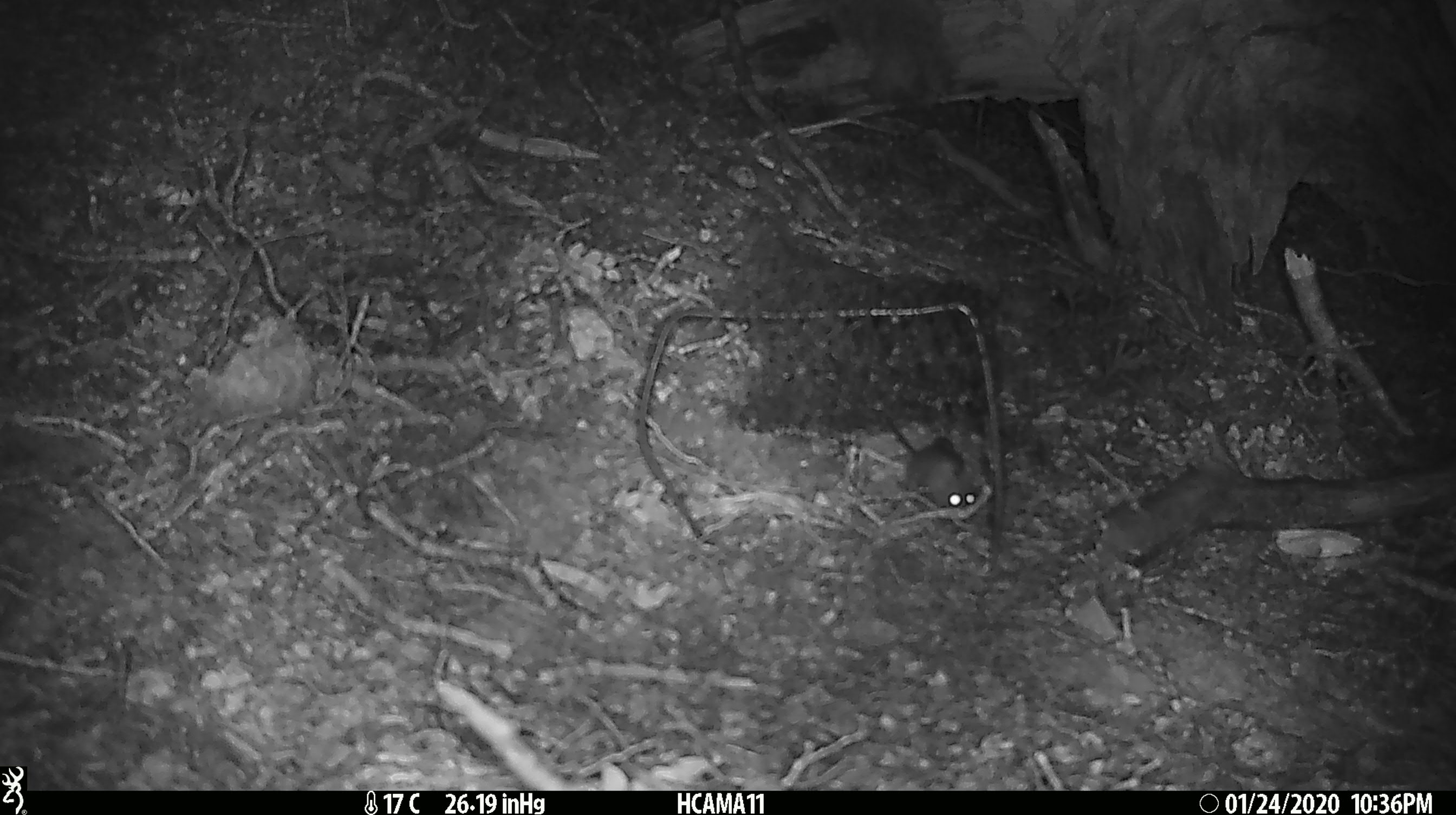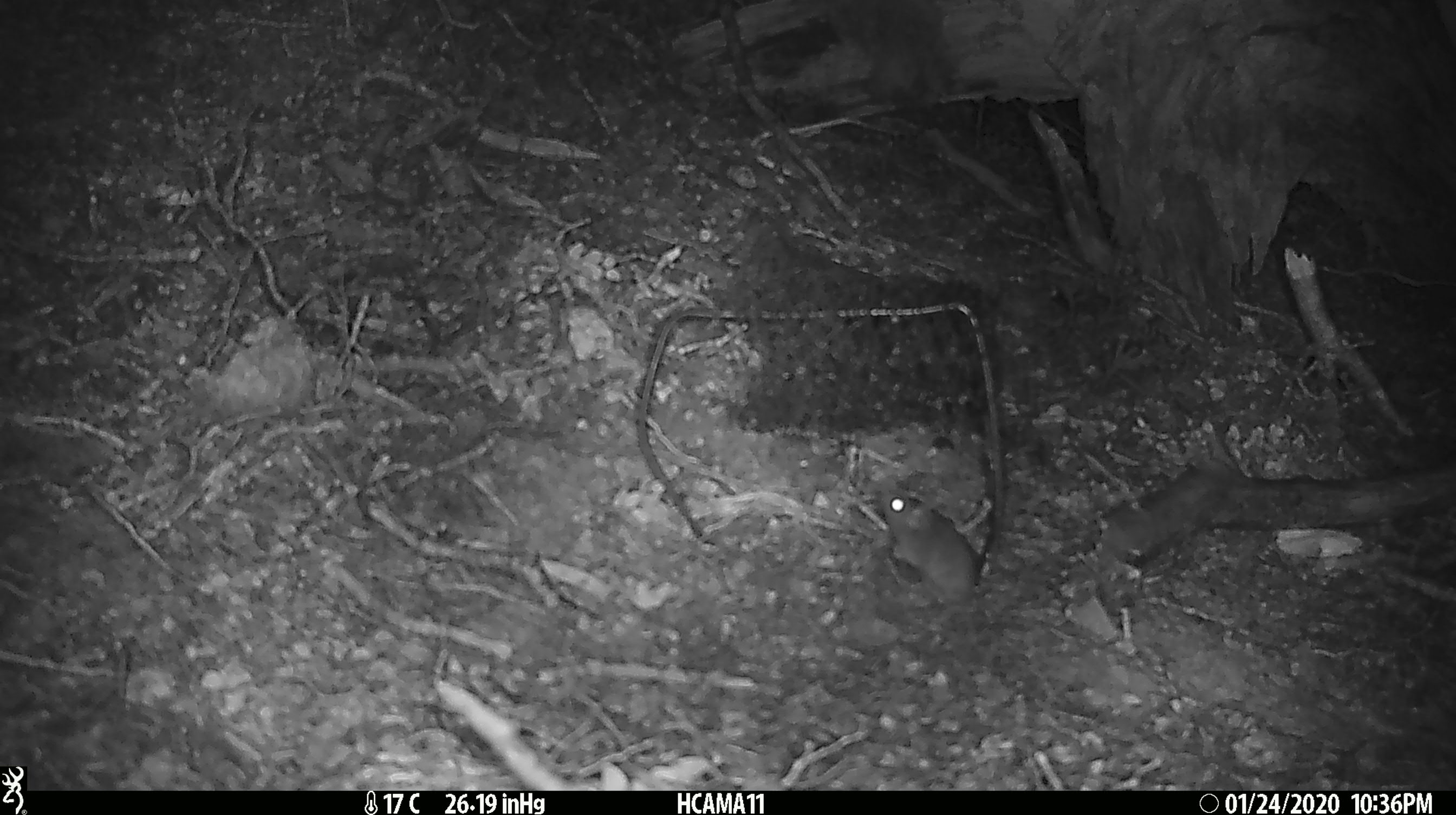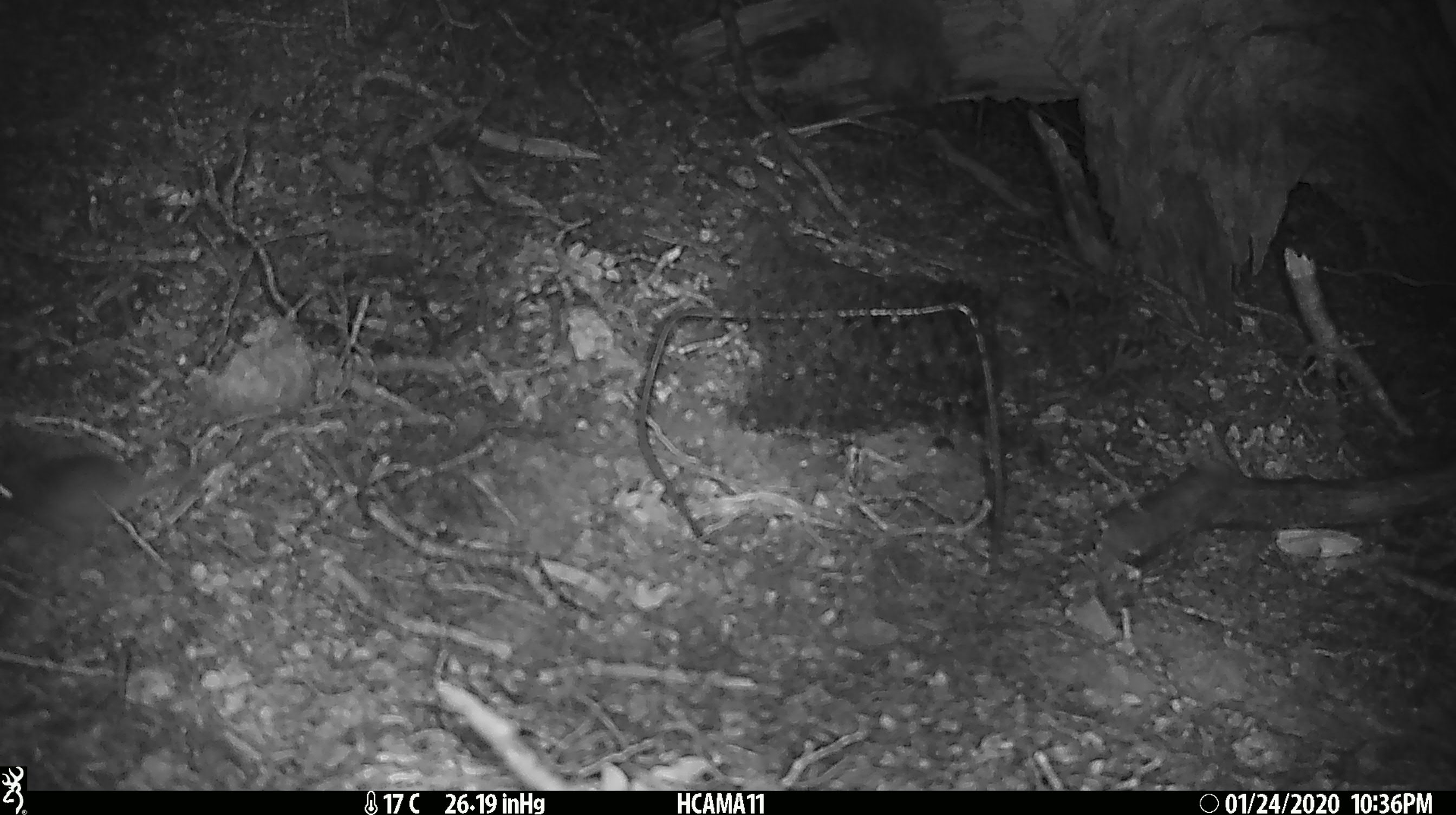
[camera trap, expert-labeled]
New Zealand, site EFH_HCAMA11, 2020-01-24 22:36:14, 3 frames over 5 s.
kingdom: Animalia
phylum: Chordata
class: Mammalia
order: Rodentia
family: Muridae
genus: Mus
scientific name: Mus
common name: mouse